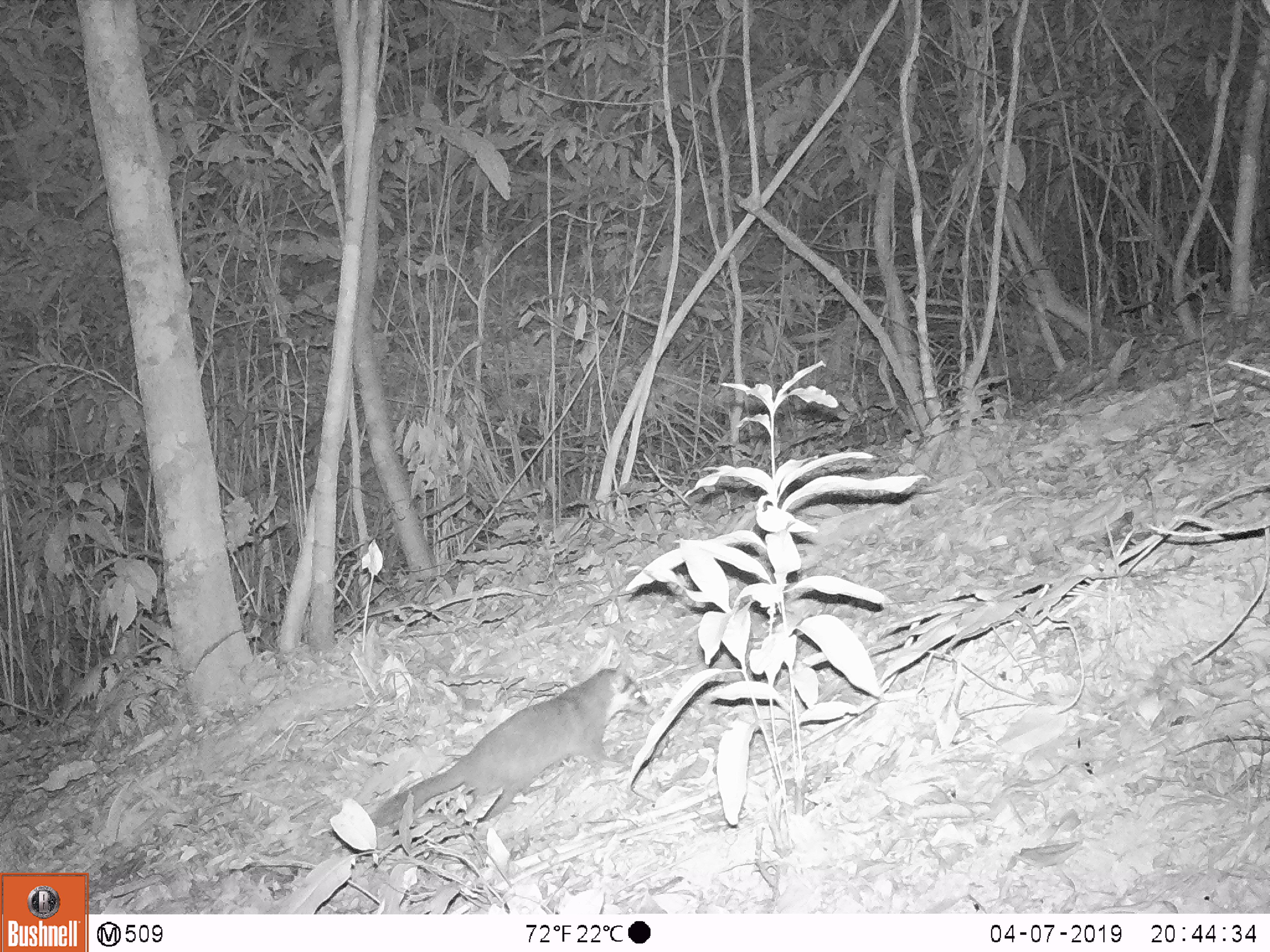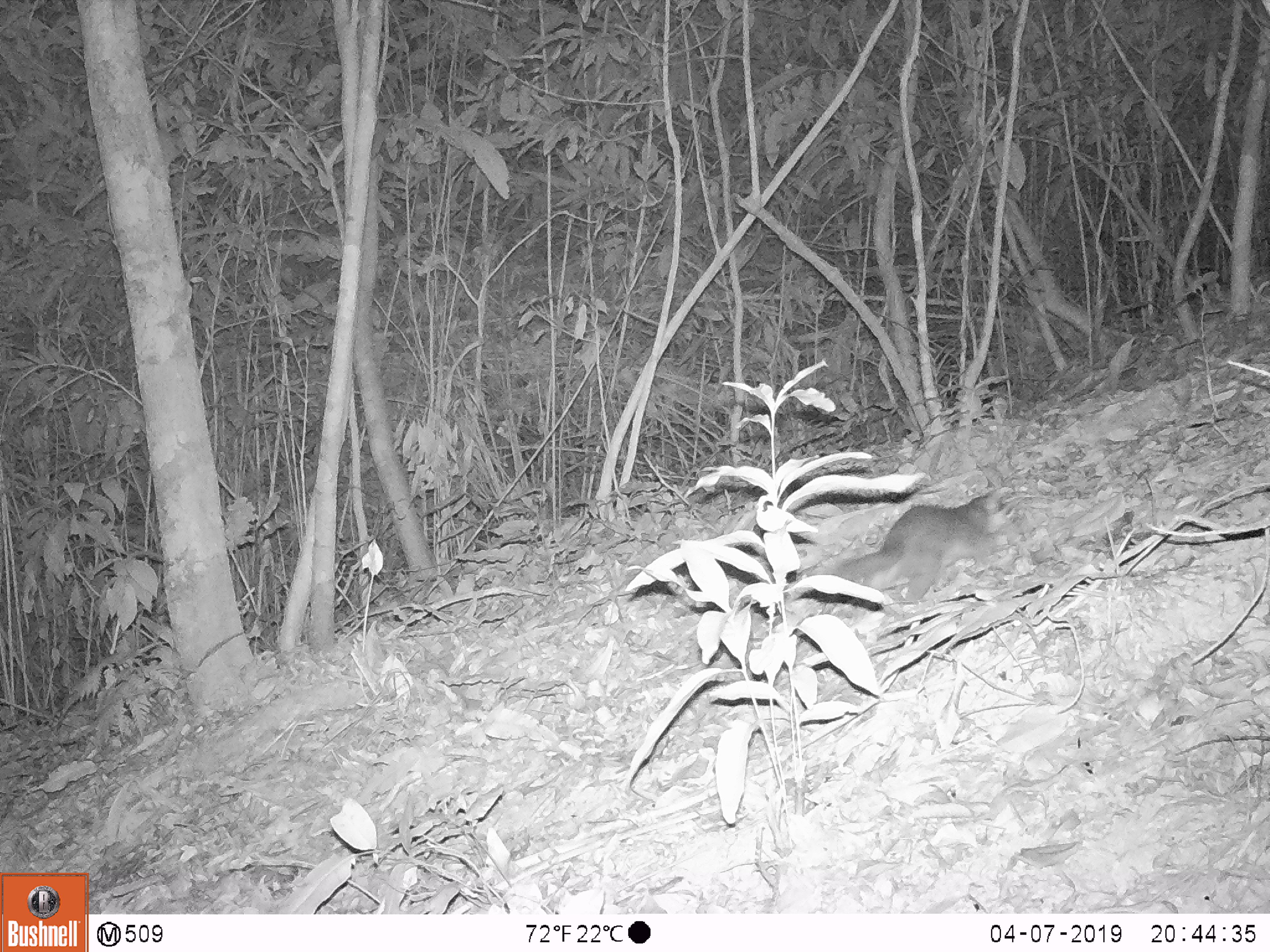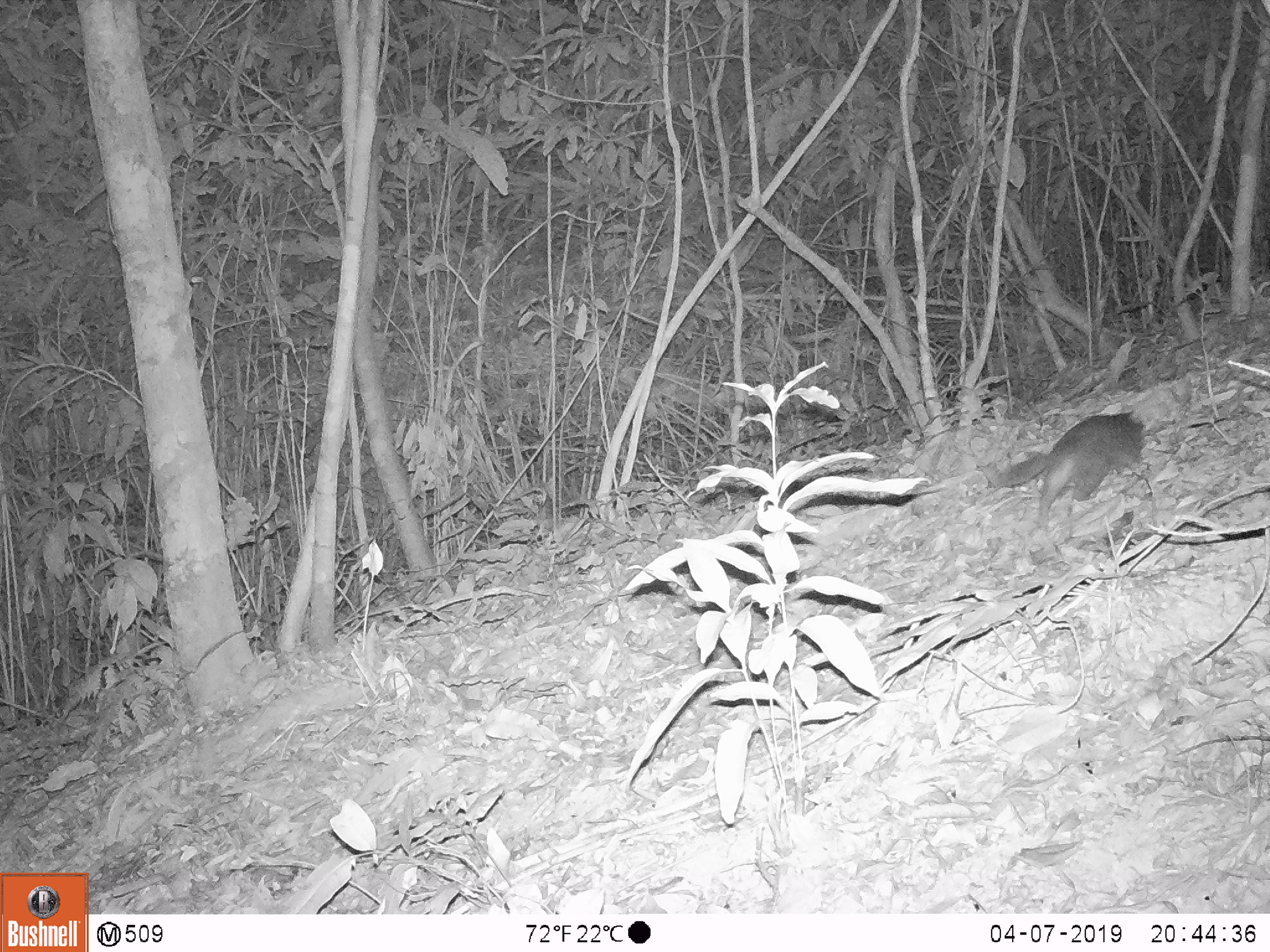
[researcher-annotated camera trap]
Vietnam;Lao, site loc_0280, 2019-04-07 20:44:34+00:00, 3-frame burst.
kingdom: Animalia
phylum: Chordata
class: Mammalia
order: Carnivora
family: Mustelidae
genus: Melogale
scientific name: Melogale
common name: ferret badger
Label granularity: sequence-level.